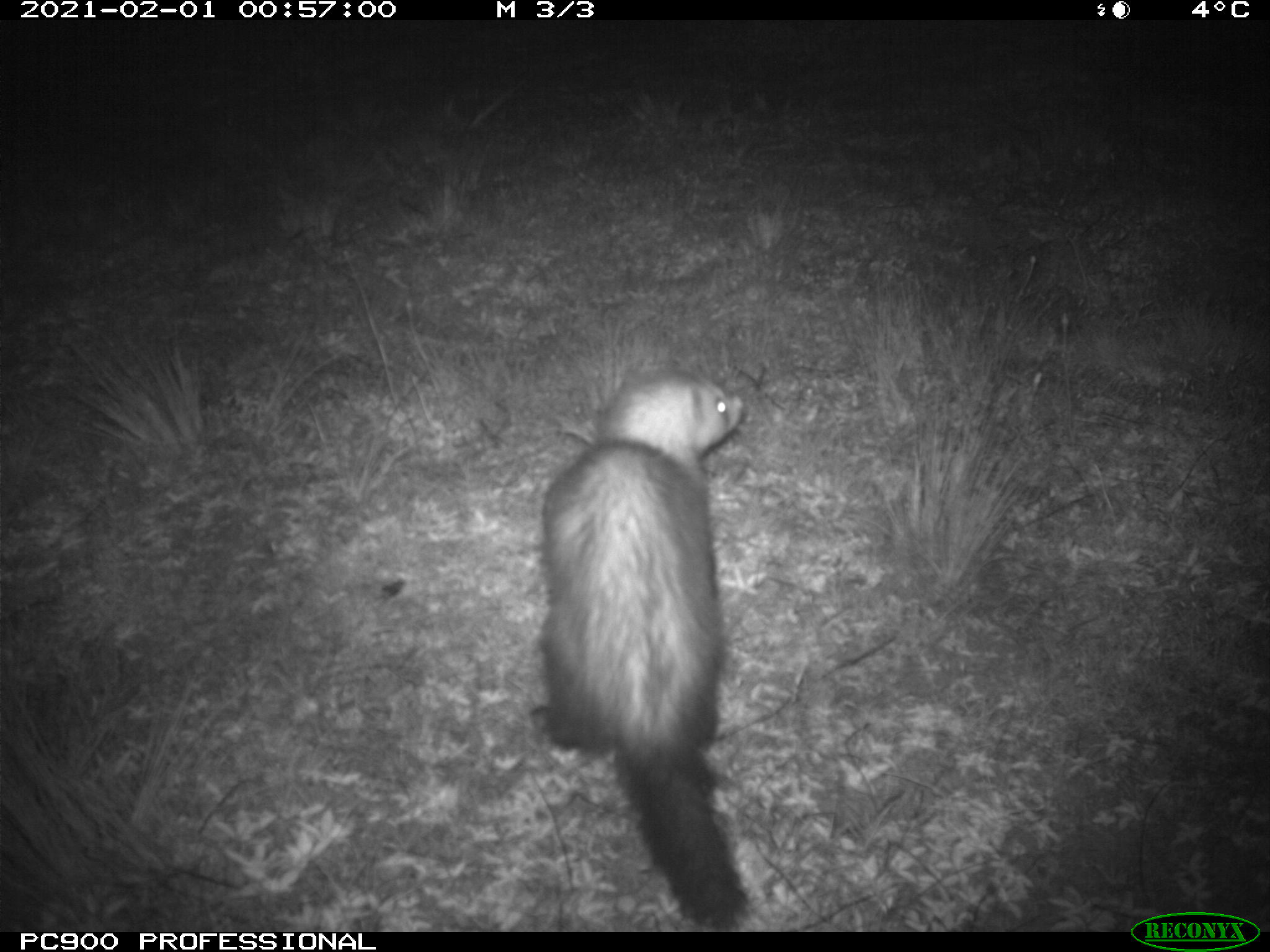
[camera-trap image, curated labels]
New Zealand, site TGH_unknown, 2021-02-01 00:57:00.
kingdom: Animalia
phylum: Chordata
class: Mammalia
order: Carnivora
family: Mustelidae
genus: Mustela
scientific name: Mustela furo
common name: ferret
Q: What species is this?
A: Ferret (Mustela furo).